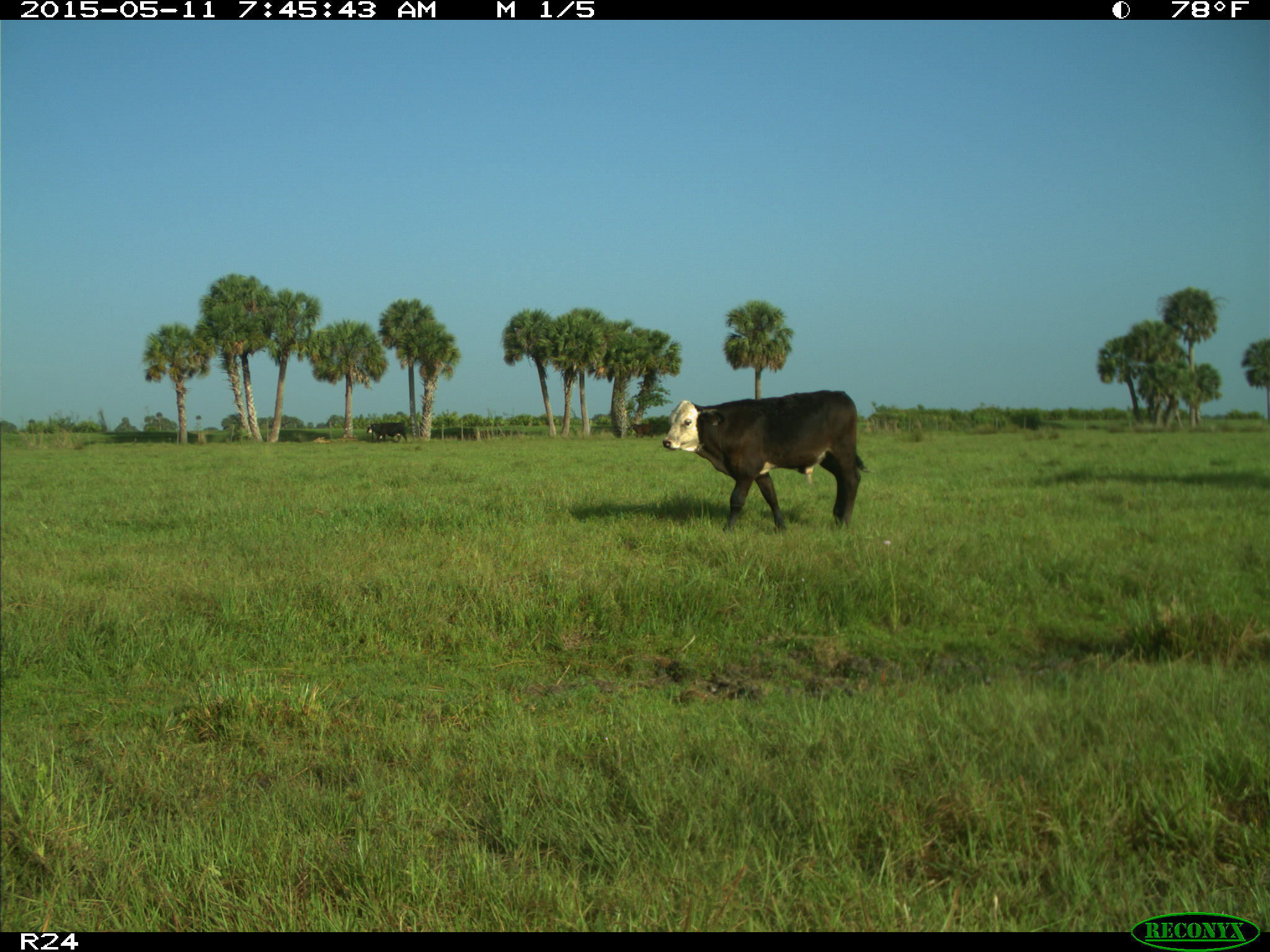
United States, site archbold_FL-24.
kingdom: Animalia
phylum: Chordata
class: Mammalia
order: Artiodactyla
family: Bovidae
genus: Bos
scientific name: Bos taurus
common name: domestic cow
Bos taurus (domestic cow).